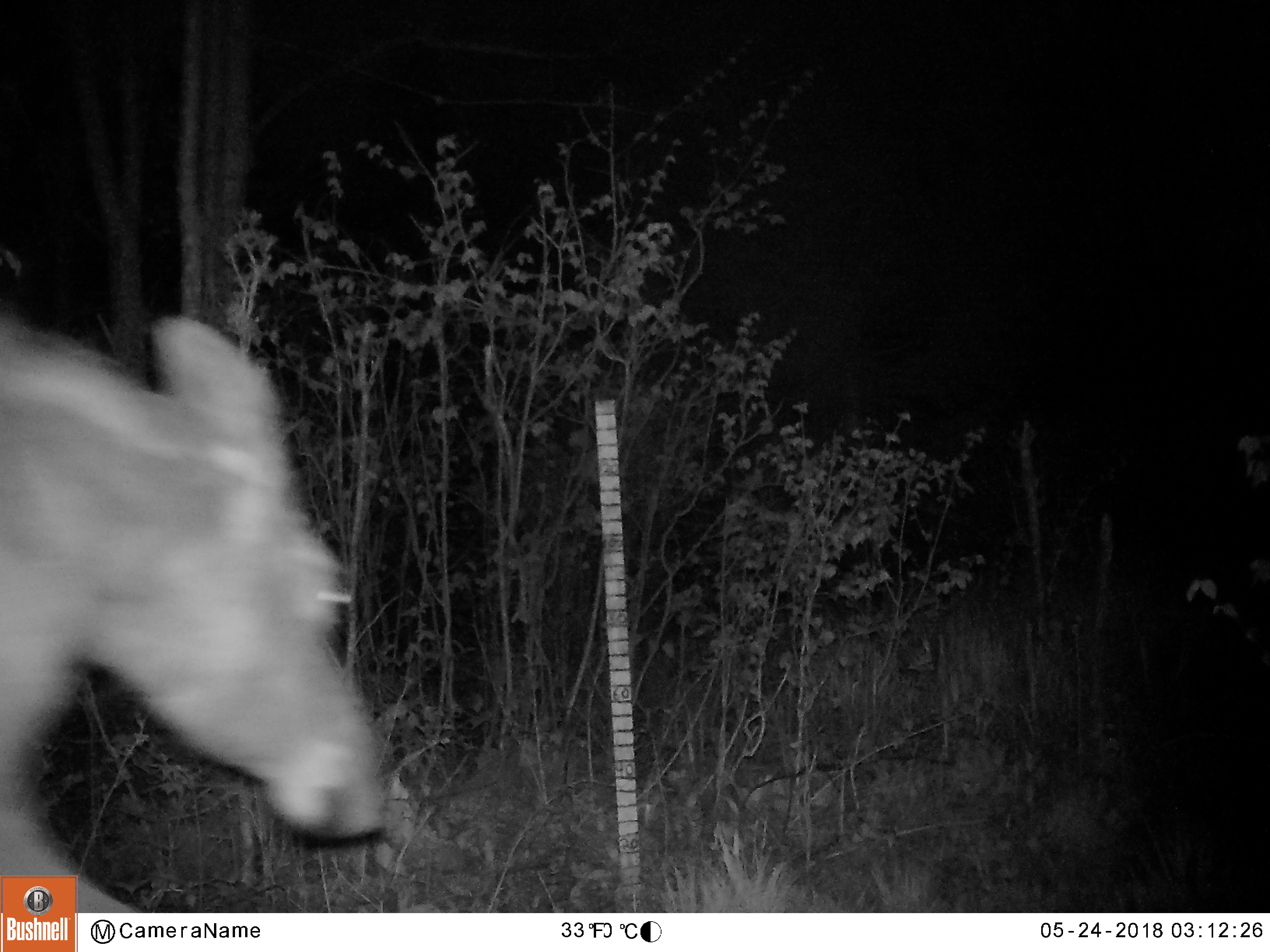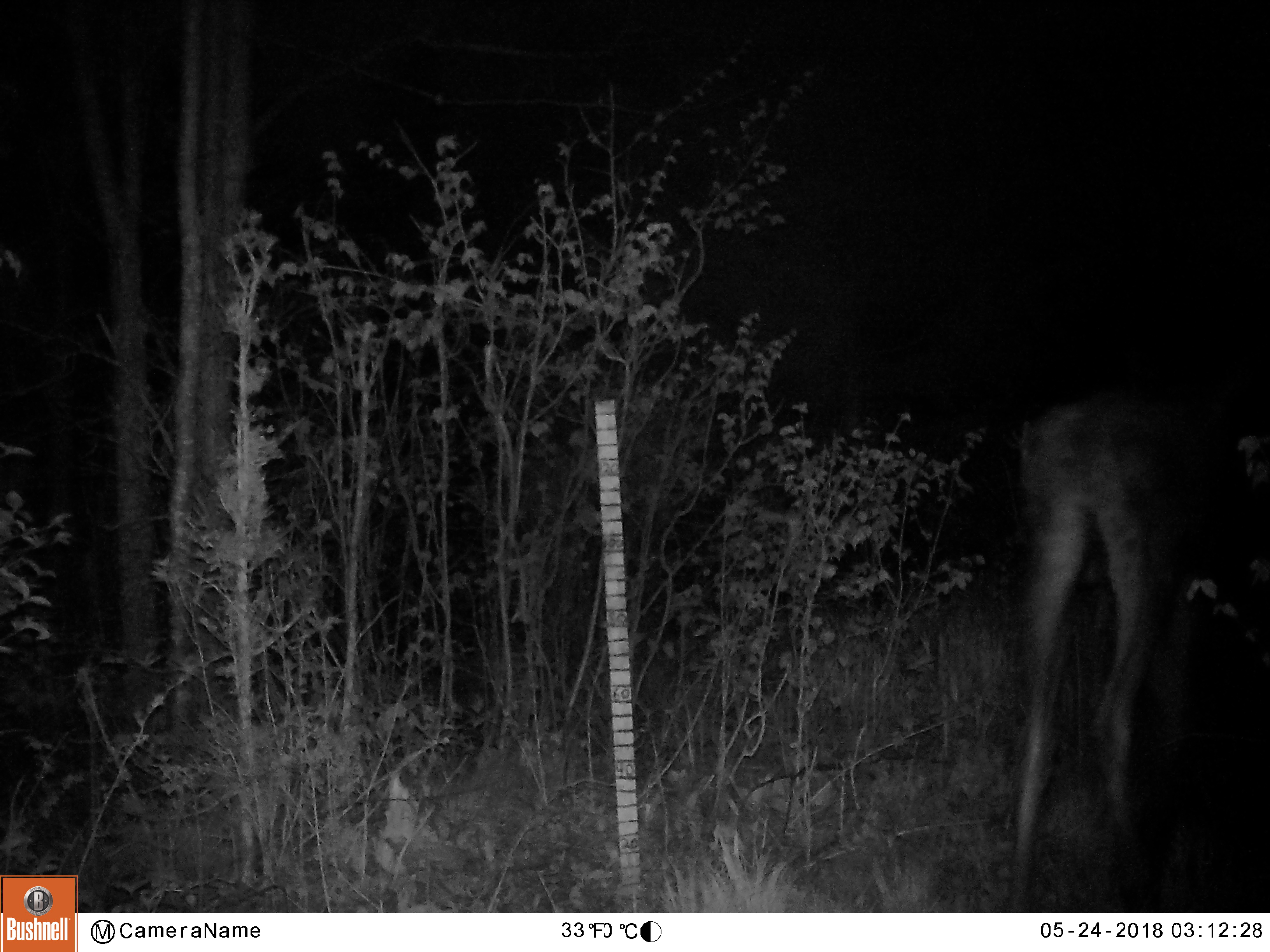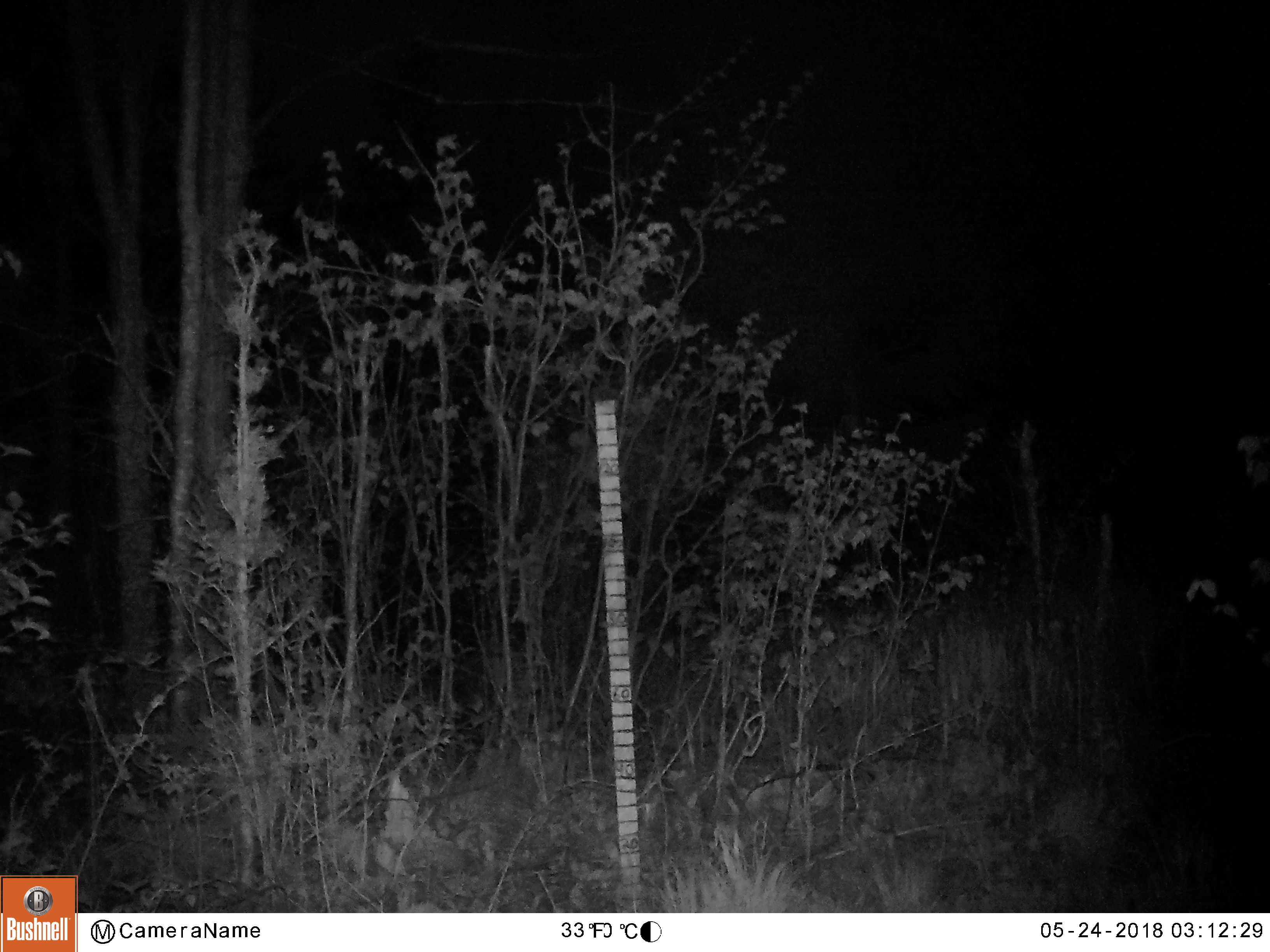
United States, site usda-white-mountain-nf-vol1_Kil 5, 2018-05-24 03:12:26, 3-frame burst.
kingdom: Animalia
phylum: Chordata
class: Mammalia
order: Artiodactyla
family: Cervidae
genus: Alces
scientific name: Alces alces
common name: moose